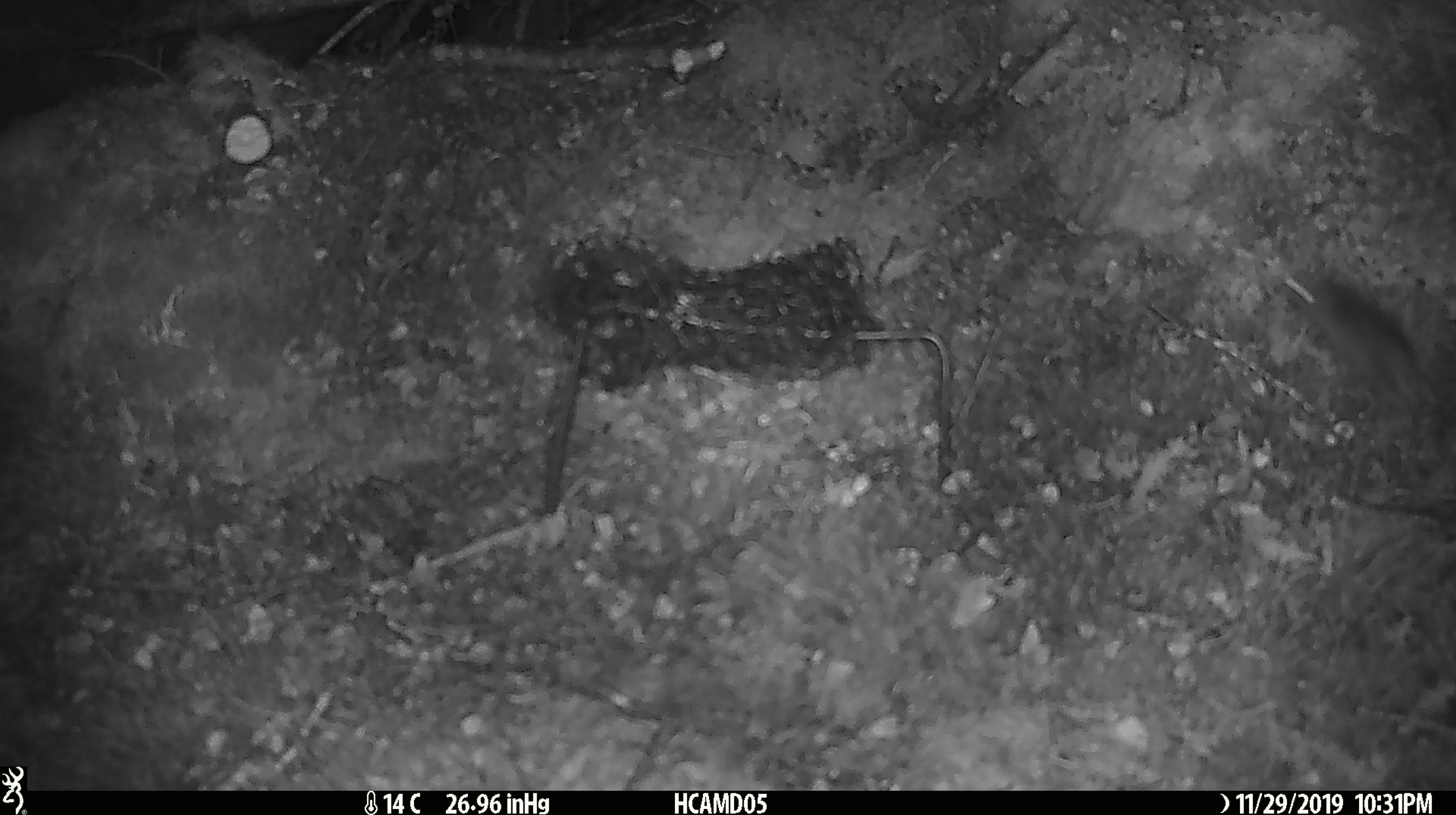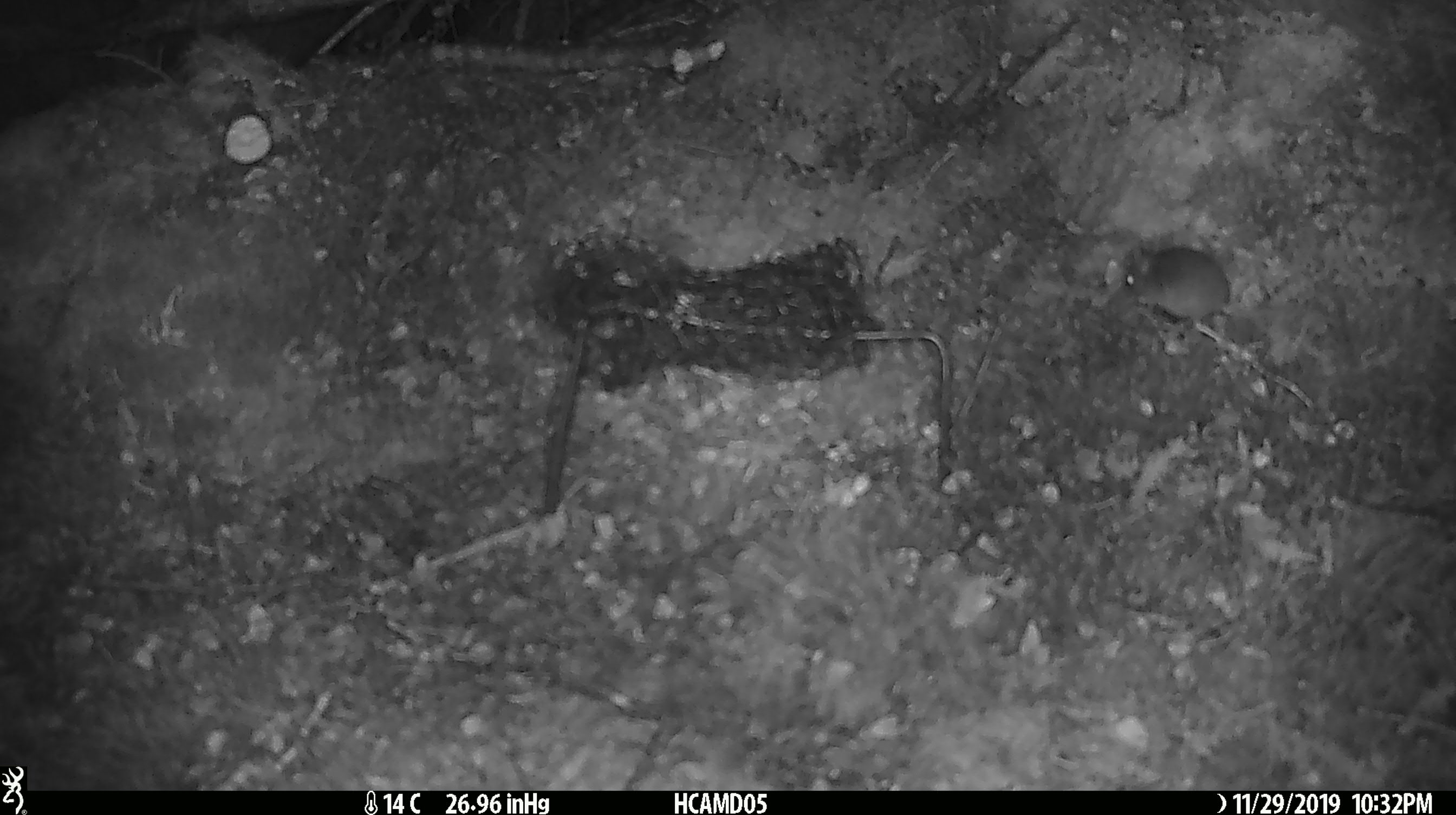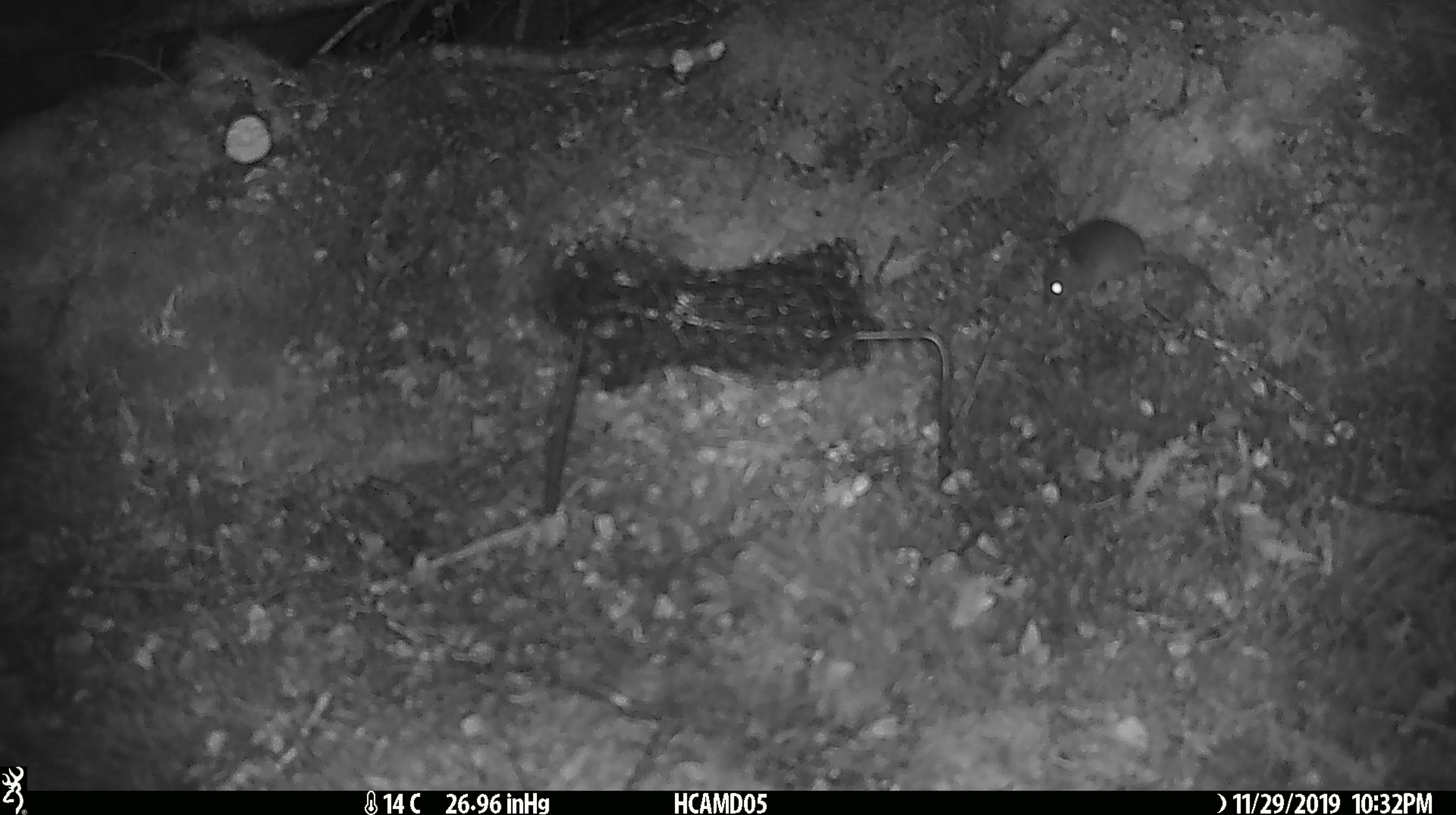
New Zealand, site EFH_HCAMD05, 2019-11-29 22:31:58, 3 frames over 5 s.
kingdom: Animalia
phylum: Chordata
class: Mammalia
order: Rodentia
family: Muridae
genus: Mus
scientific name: Mus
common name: mouse